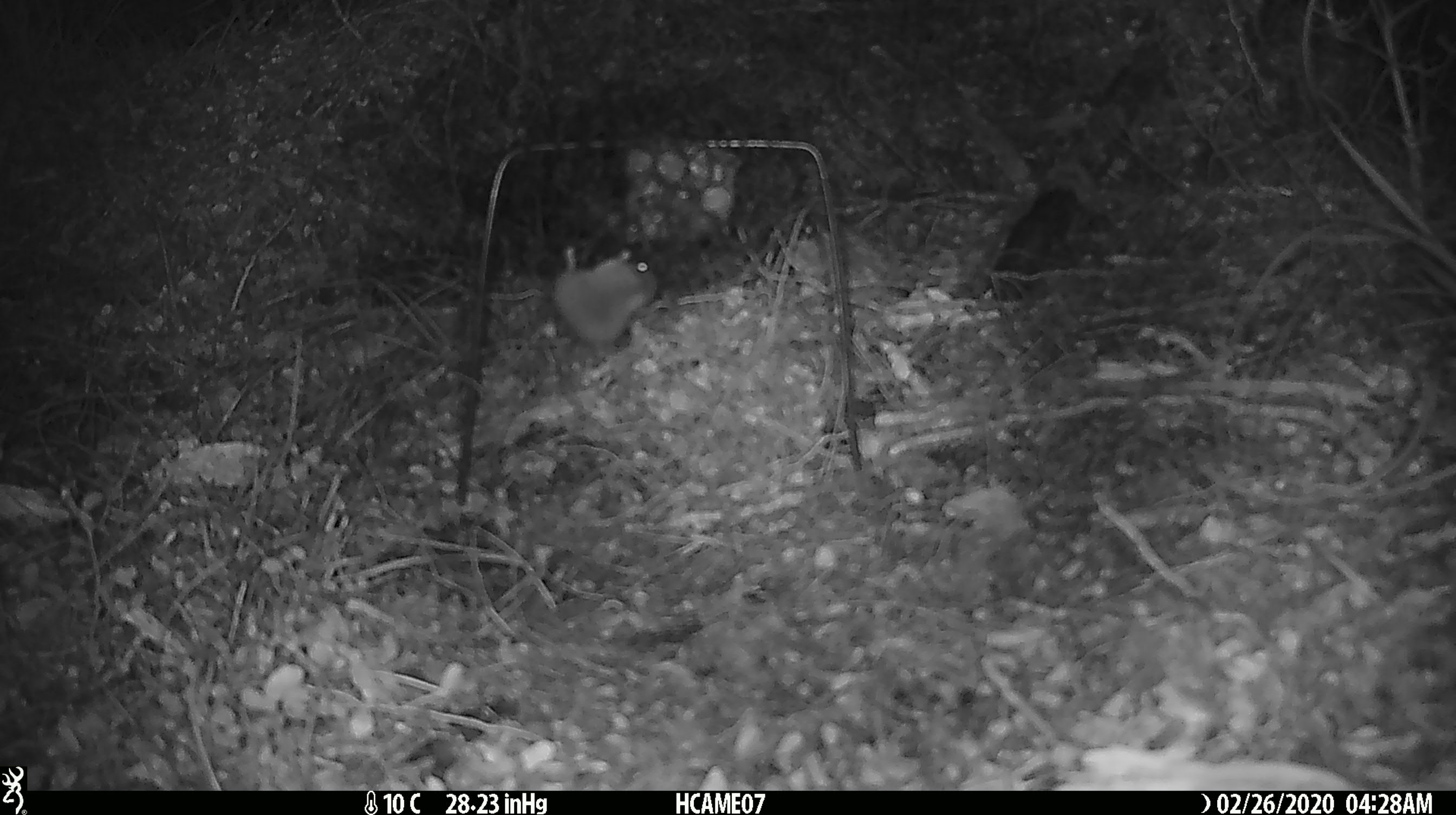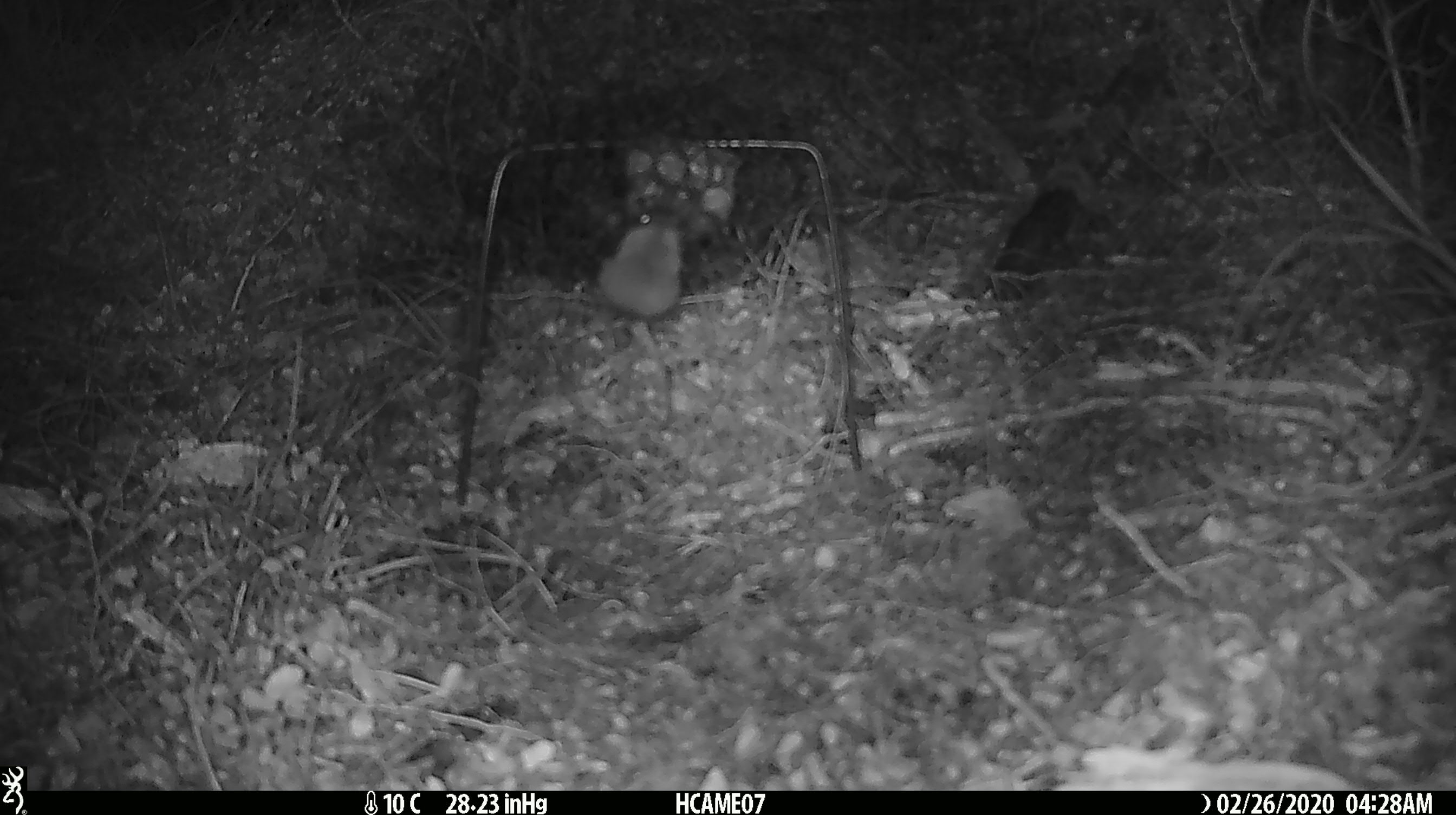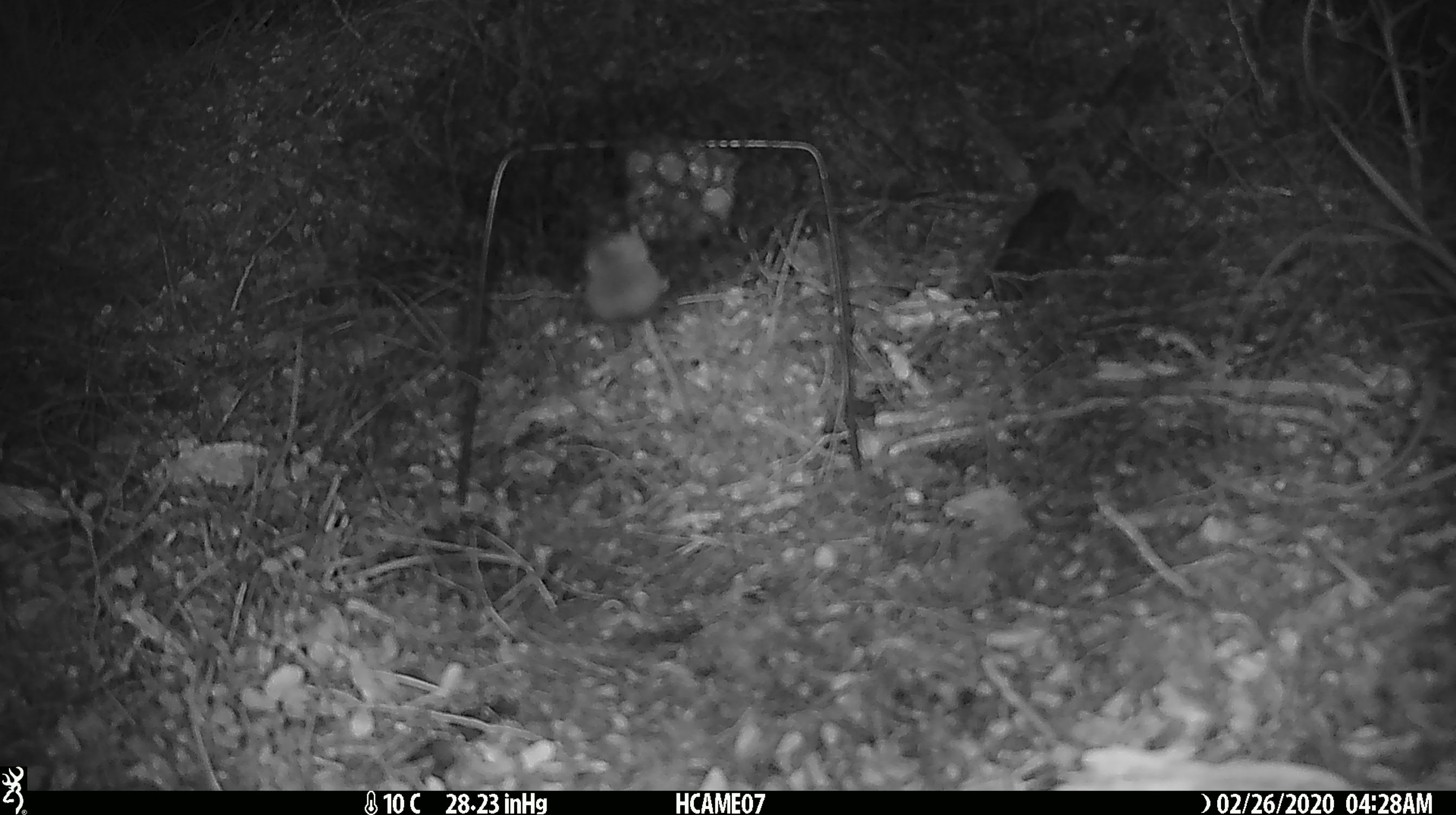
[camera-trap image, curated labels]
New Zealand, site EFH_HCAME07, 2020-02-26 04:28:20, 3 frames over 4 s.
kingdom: Animalia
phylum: Chordata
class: Mammalia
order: Rodentia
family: Muridae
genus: Mus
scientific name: Mus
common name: mouse